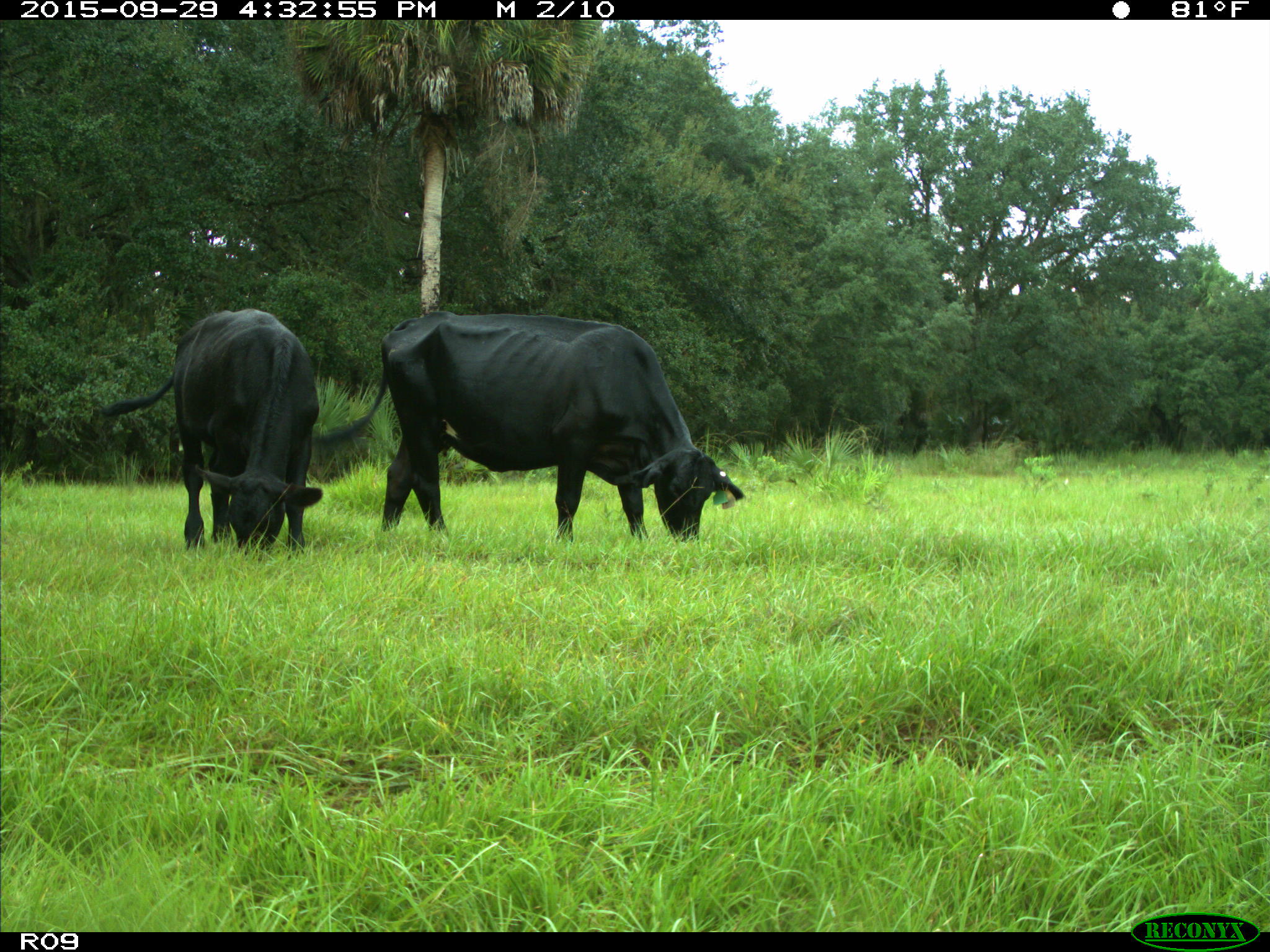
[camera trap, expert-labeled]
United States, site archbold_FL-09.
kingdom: Animalia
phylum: Chordata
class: Mammalia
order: Artiodactyla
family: Bovidae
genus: Bos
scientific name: Bos taurus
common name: domestic cow